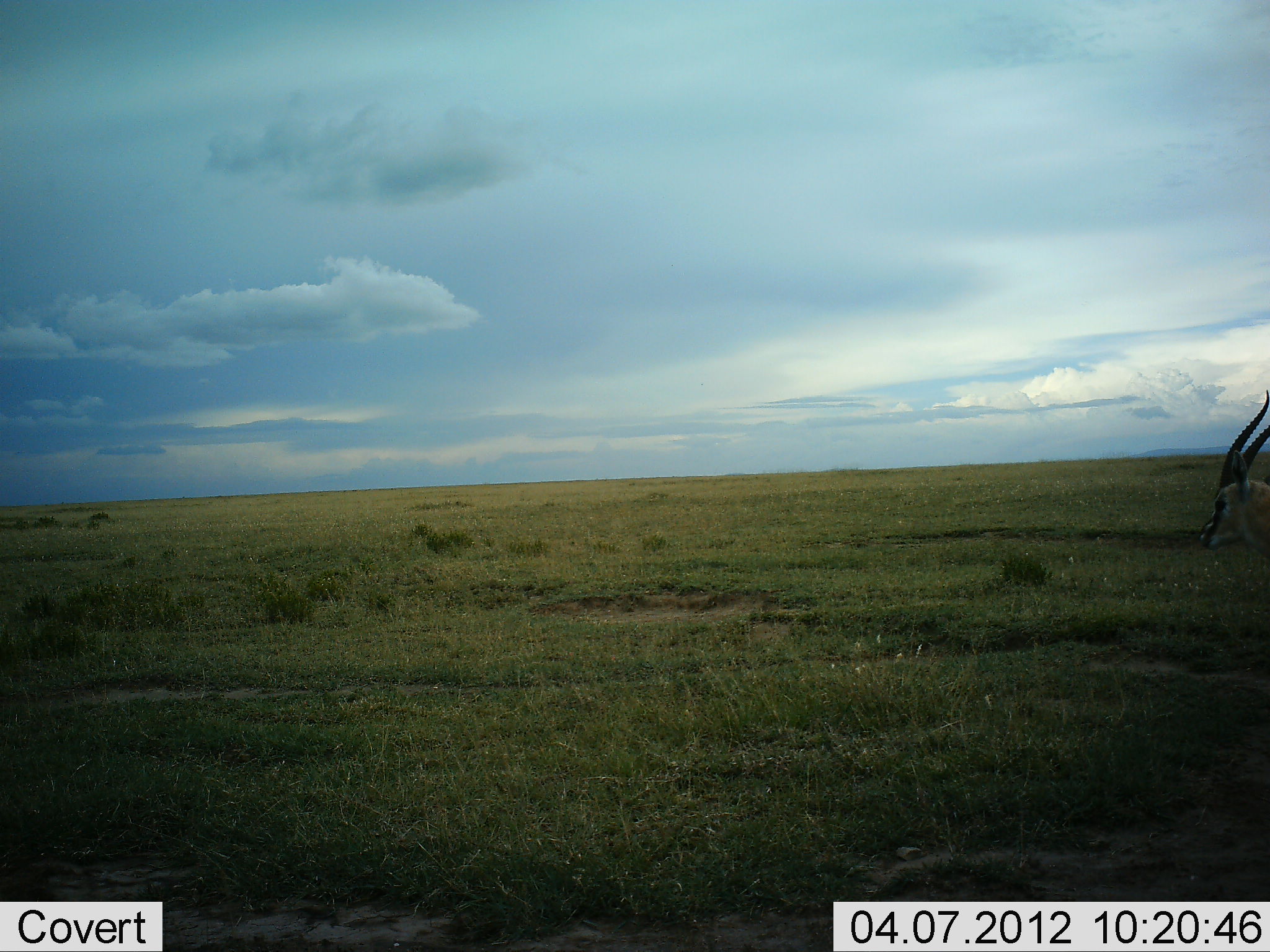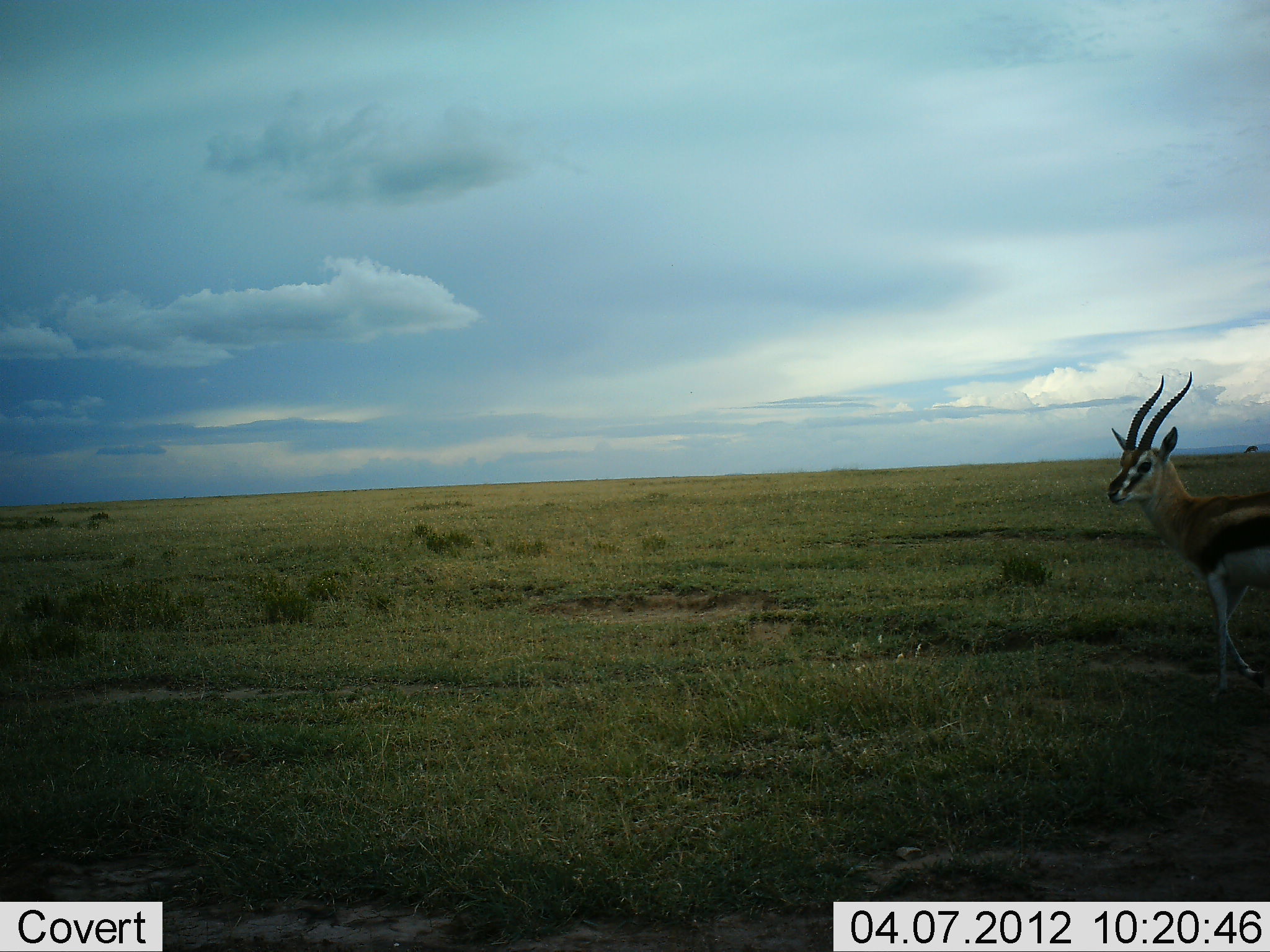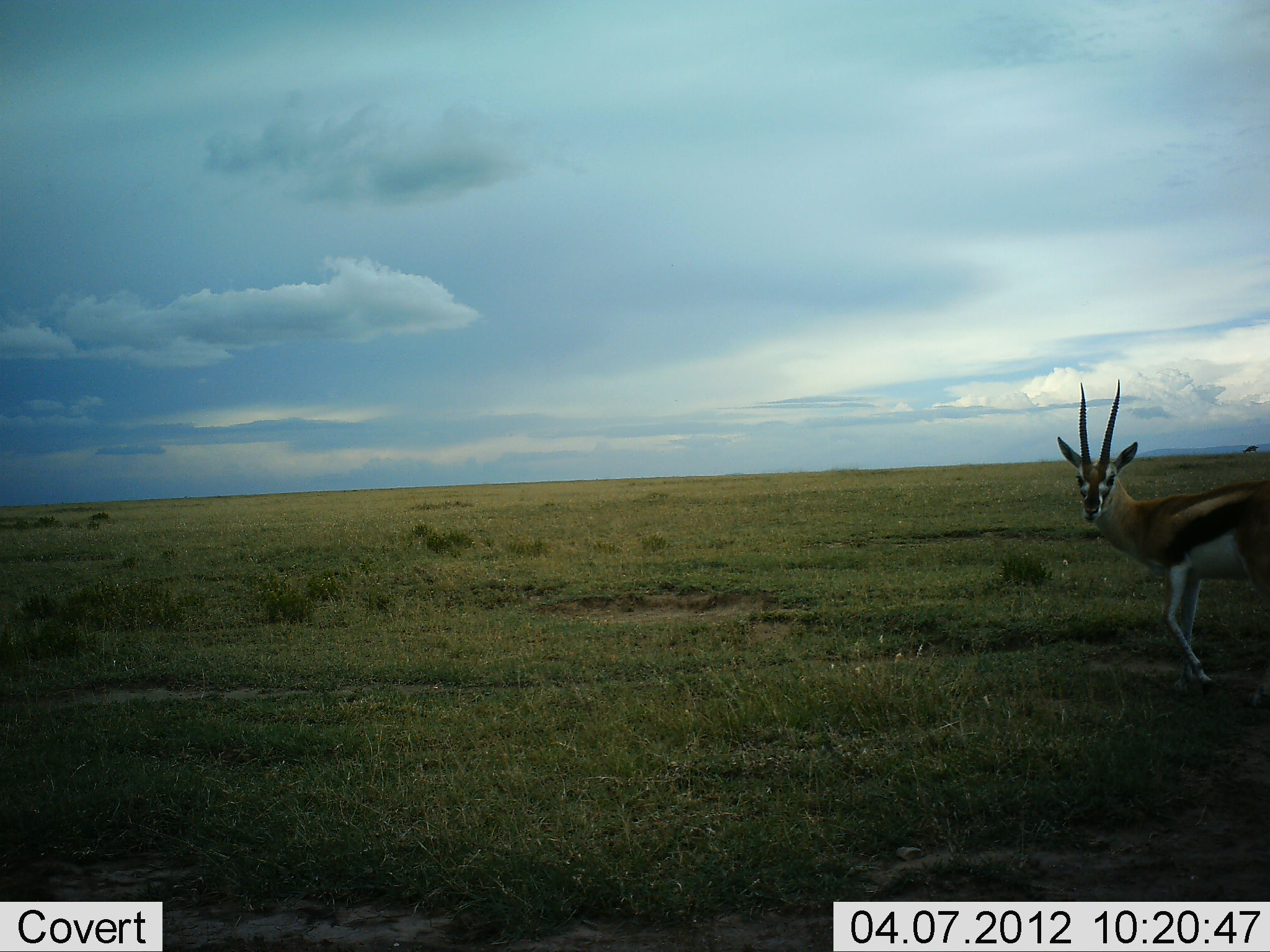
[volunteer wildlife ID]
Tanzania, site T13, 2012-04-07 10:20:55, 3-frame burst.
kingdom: Animalia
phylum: Chordata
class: Mammalia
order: Artiodactyla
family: Bovidae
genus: Eudorcas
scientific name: Eudorcas thomsonii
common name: thomson's gazelle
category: gazellethomsons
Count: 1.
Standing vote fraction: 13%.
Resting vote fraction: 0%.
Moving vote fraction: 91%.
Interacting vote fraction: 0%.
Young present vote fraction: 0%.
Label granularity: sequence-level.